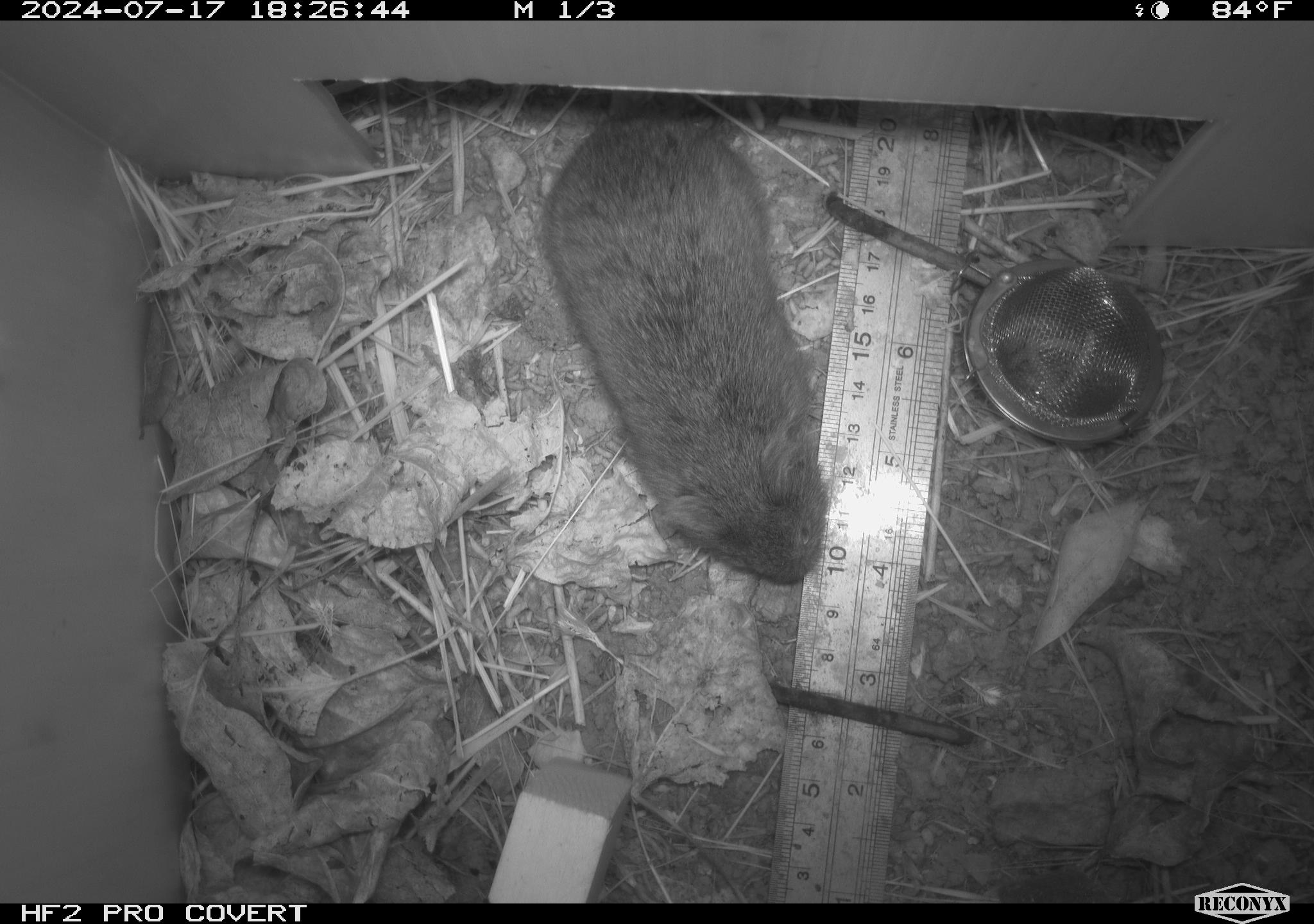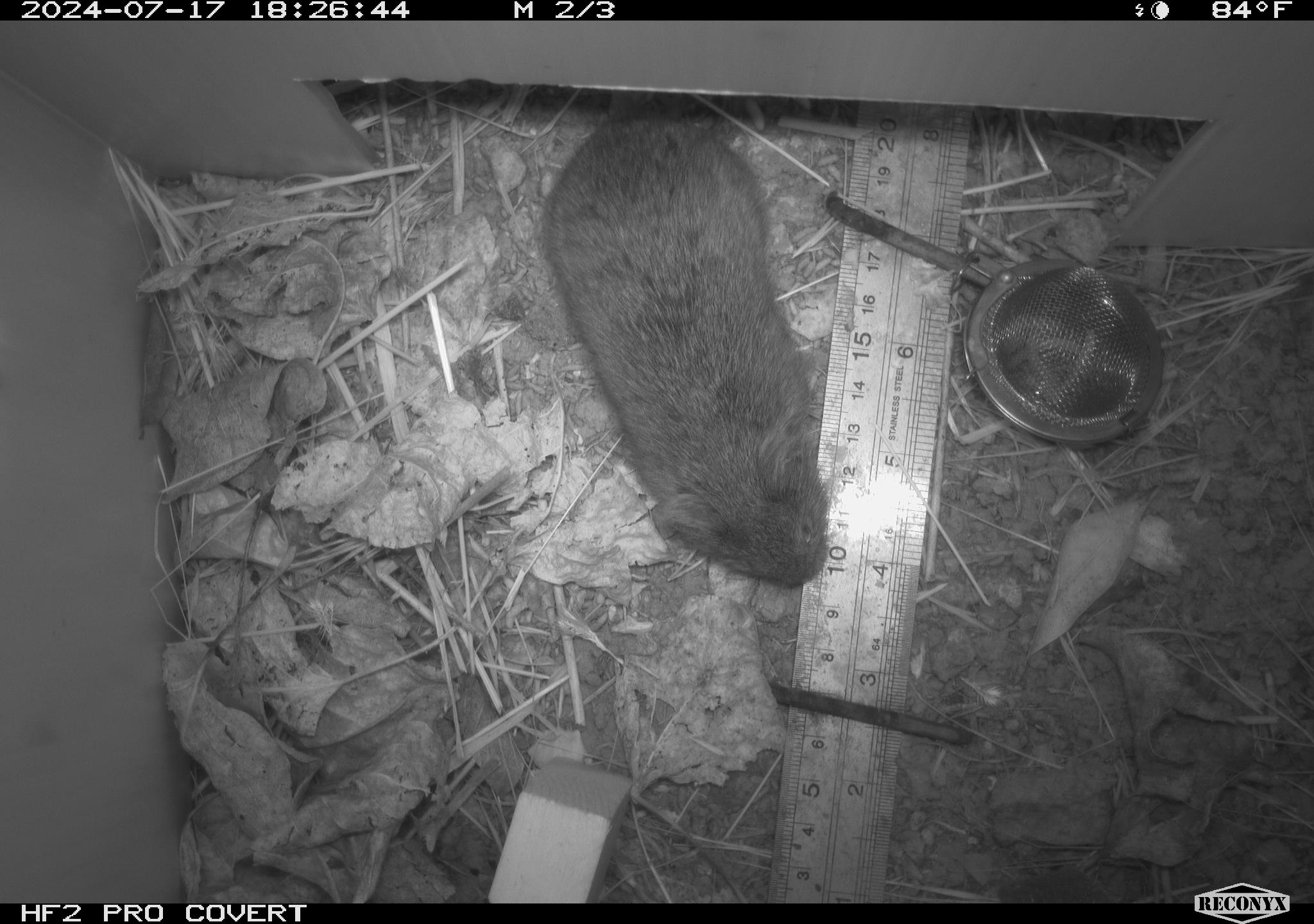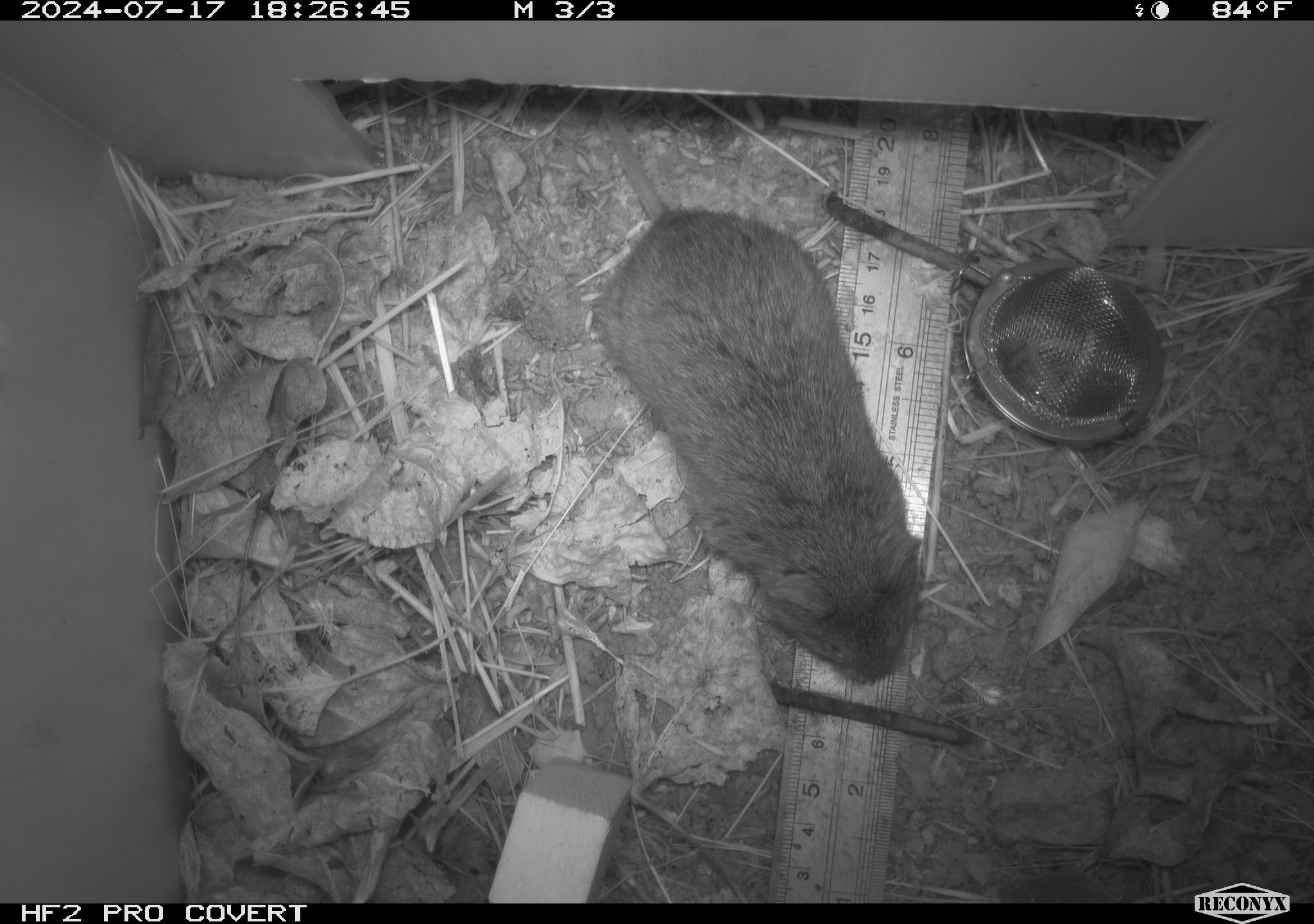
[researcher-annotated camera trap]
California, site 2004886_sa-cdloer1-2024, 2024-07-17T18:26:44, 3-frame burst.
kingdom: Animalia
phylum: Chordata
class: Mammalia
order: Rodentia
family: Cricetidae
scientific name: Arvicolinae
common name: voles, lemmings, and muskrats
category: arvicolinae subfamily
Arvicolinae subfamily (voles, lemmings, and muskrats) (Arvicolinae).